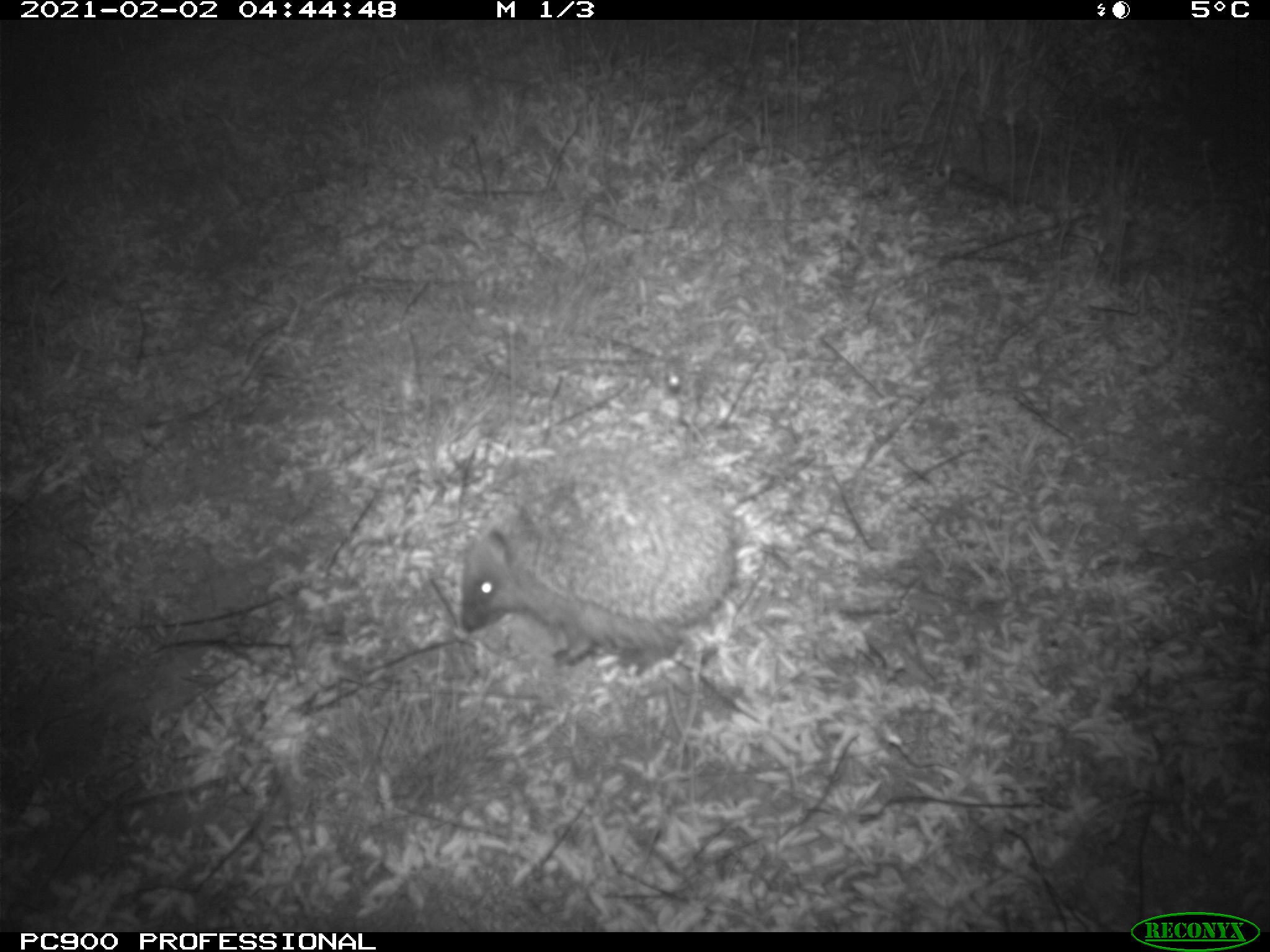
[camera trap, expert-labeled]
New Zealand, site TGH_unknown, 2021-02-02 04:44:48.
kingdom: Animalia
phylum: Chordata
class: Mammalia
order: Eulipotyphla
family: Erinaceidae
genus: Erinaceus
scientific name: Erinaceus europaeus europaeus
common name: european hedgehog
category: hedgehog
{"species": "hedgehog (european hedgehog) (Erinaceus europaeus europaeus)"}